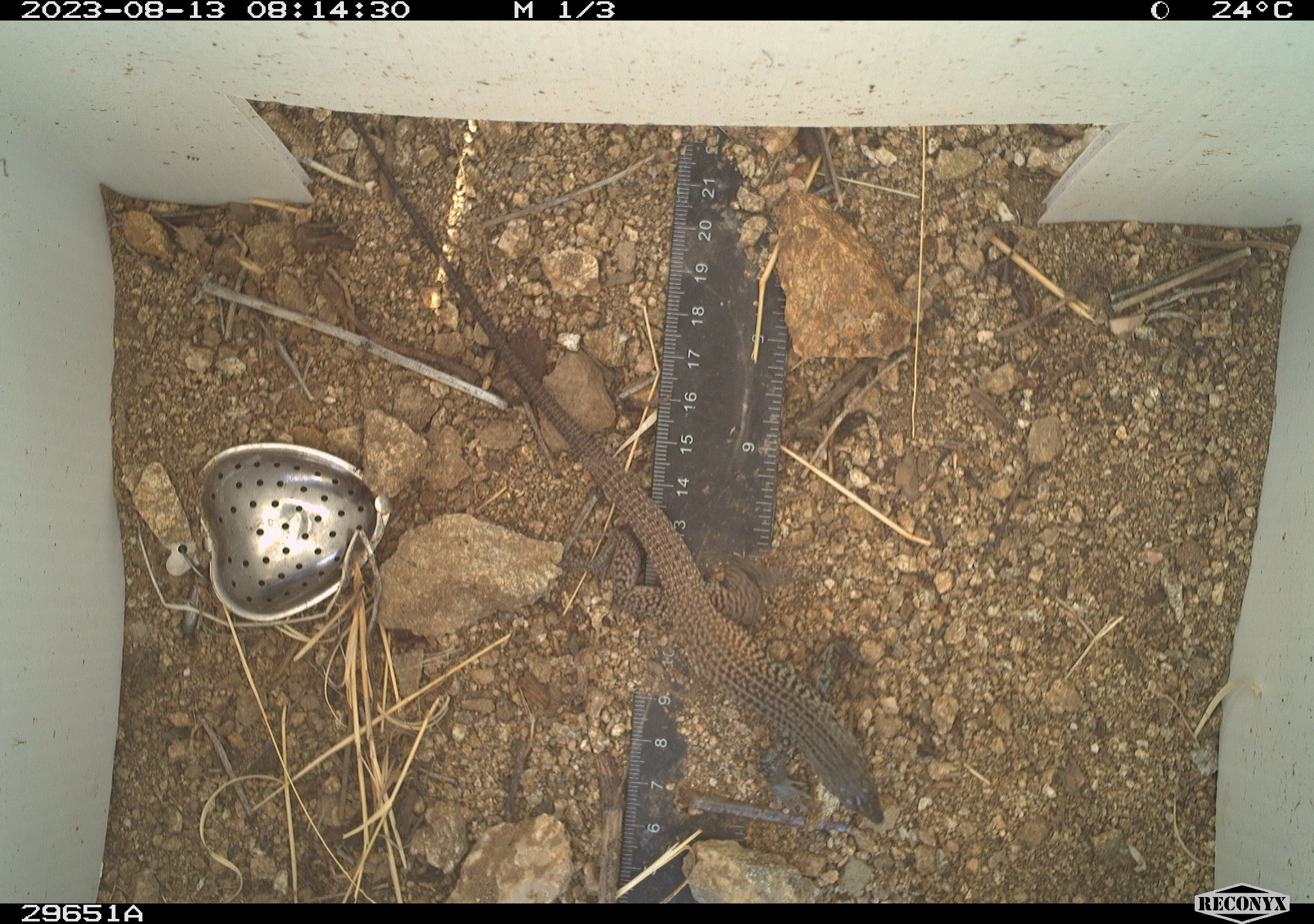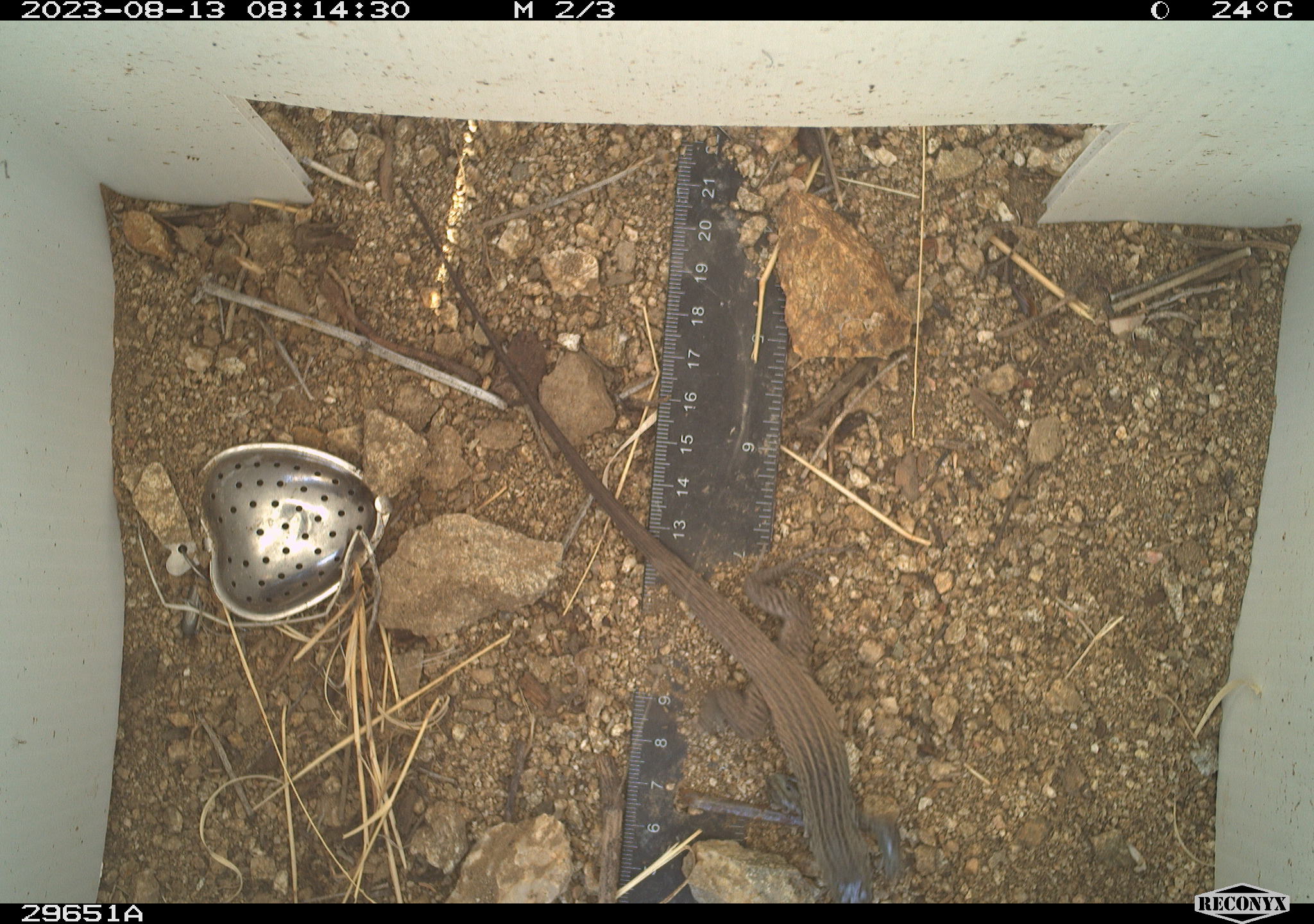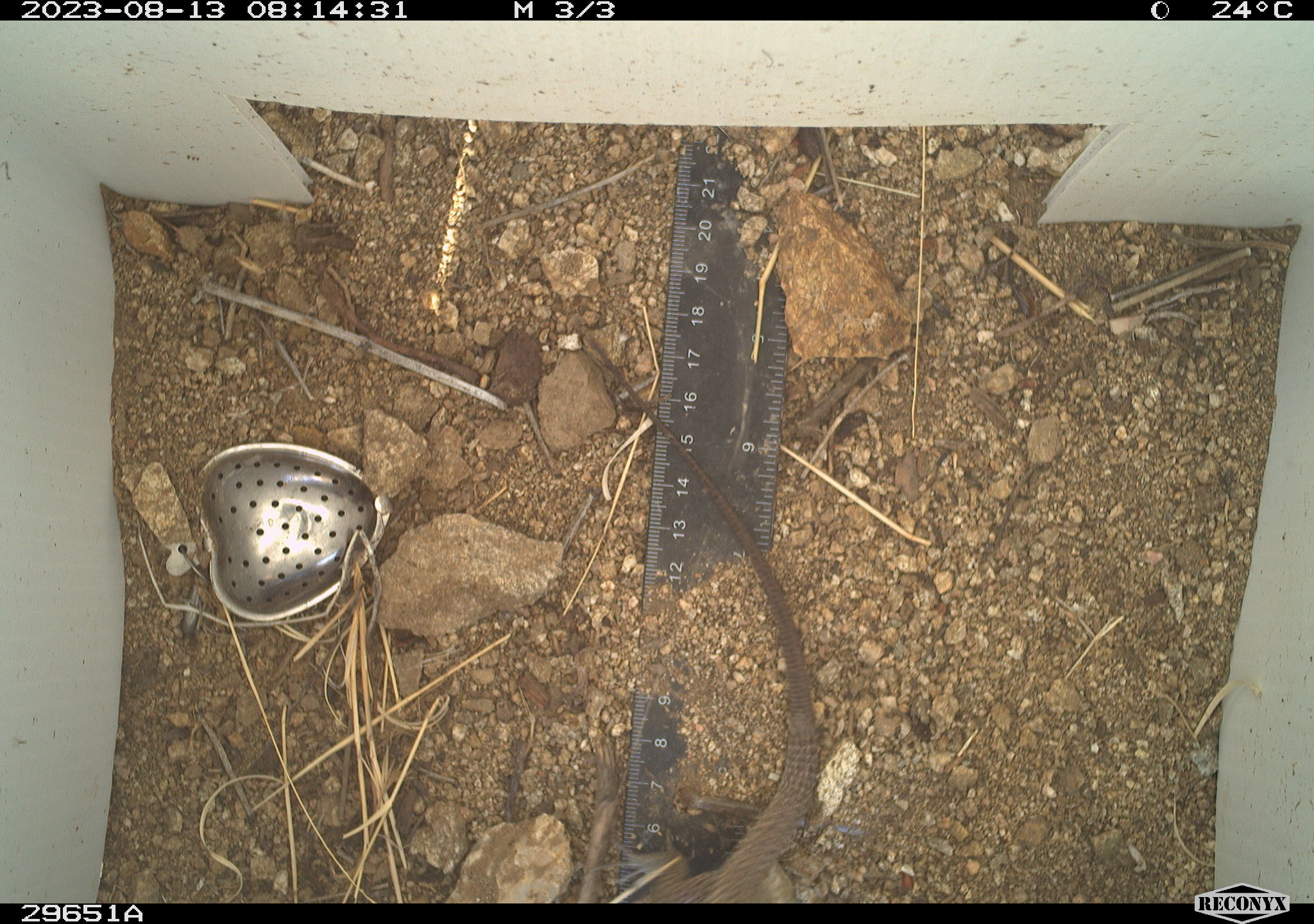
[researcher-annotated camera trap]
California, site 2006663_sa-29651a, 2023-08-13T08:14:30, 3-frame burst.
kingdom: Animalia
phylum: Chordata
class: Reptilia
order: Squamata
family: Teiidae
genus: Aspidoscelis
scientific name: Aspidoscelis tigris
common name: western whiptail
Western whiptail (Aspidoscelis tigris).